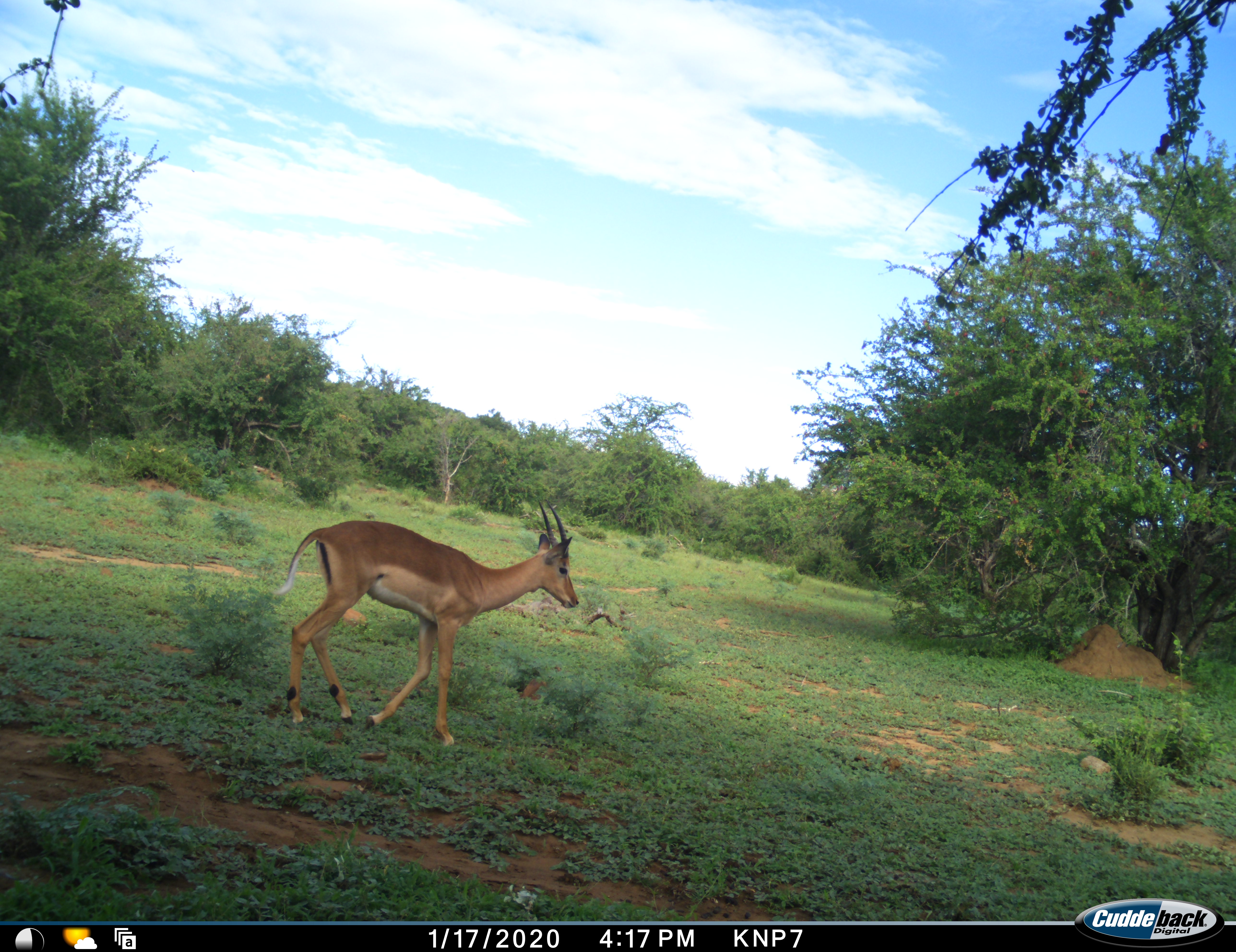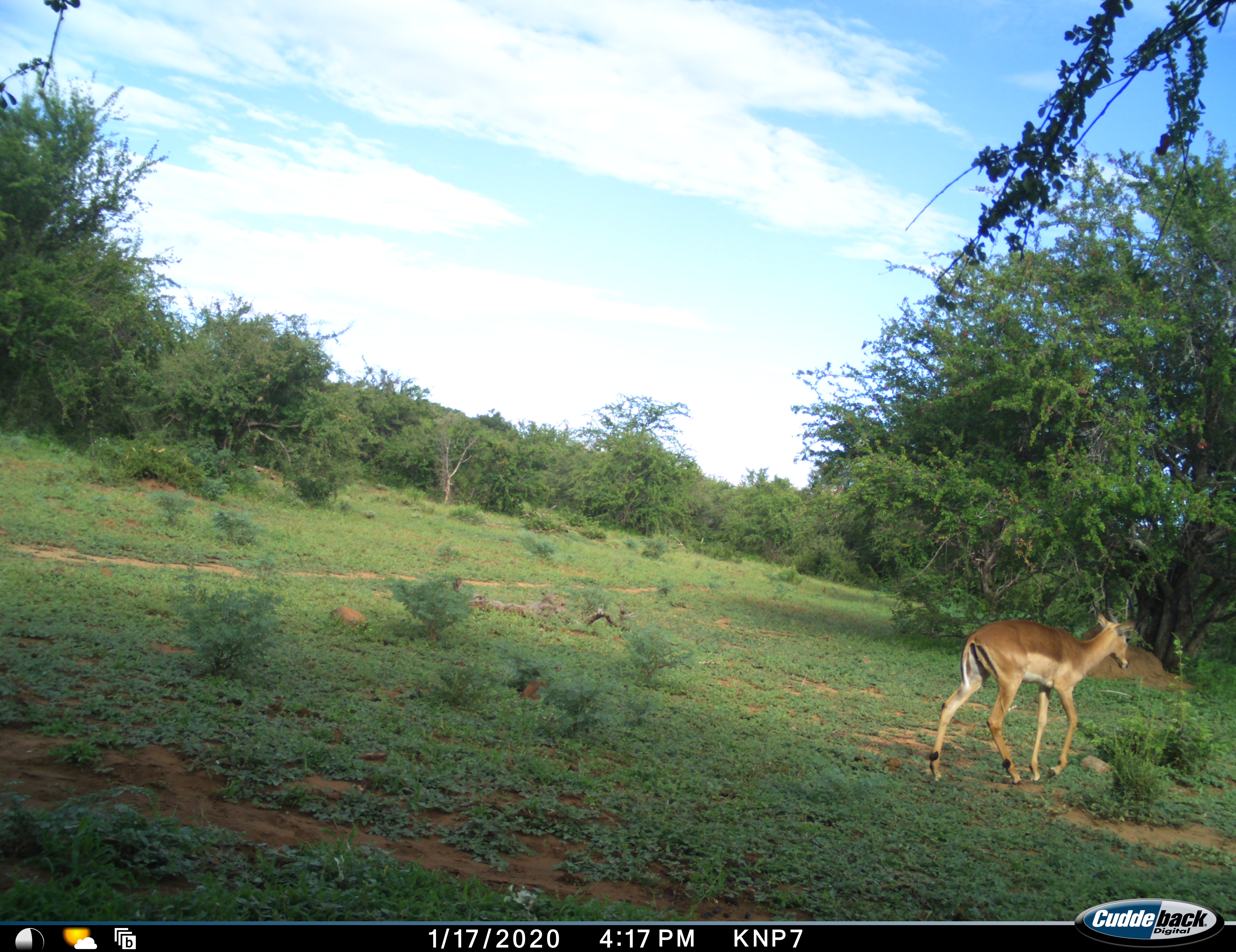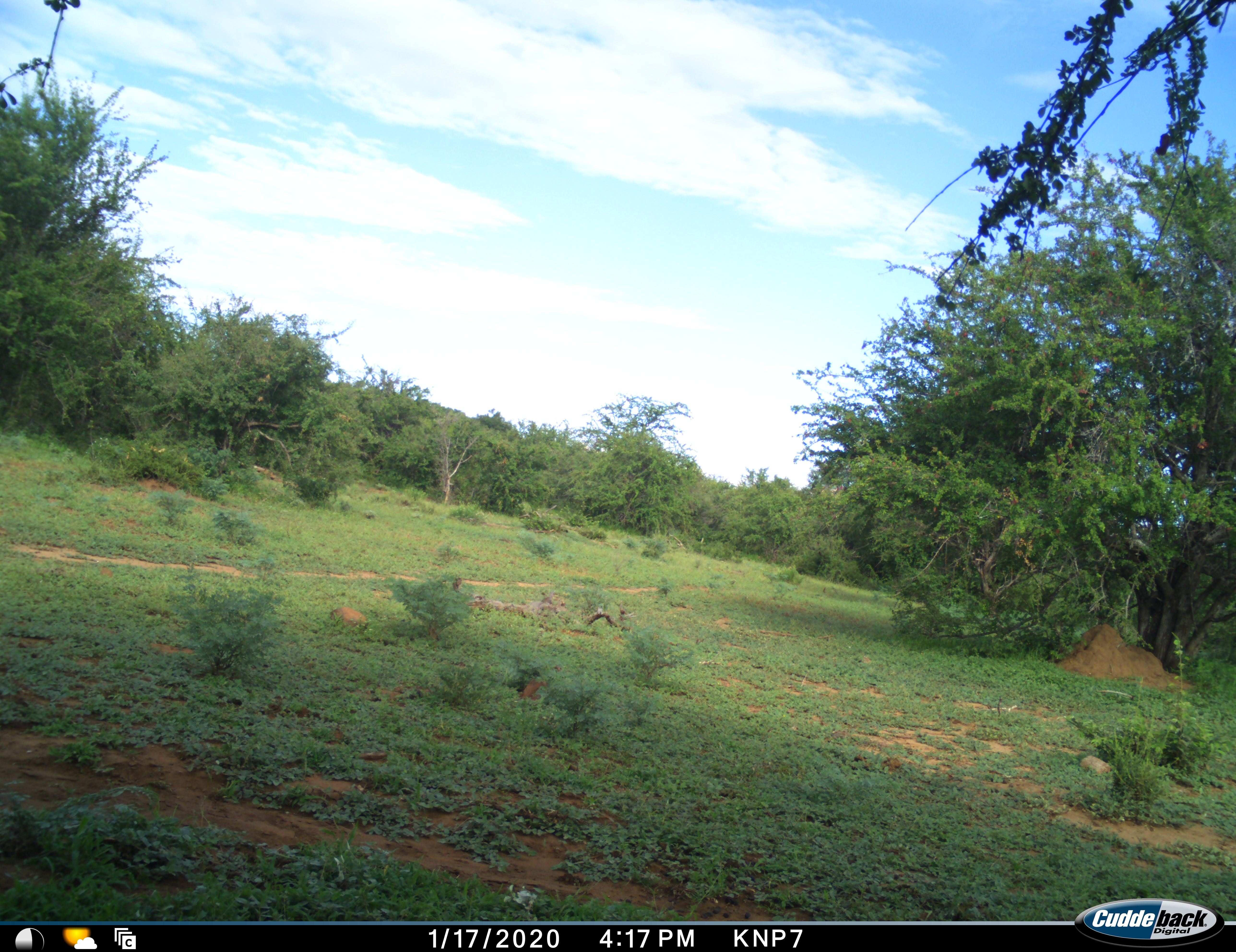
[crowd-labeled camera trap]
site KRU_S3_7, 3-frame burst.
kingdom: Animalia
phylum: Chordata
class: Mammalia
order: Artiodactyla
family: Bovidae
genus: Aepyceros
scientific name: Aepyceros melampus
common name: impala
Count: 1.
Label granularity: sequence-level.